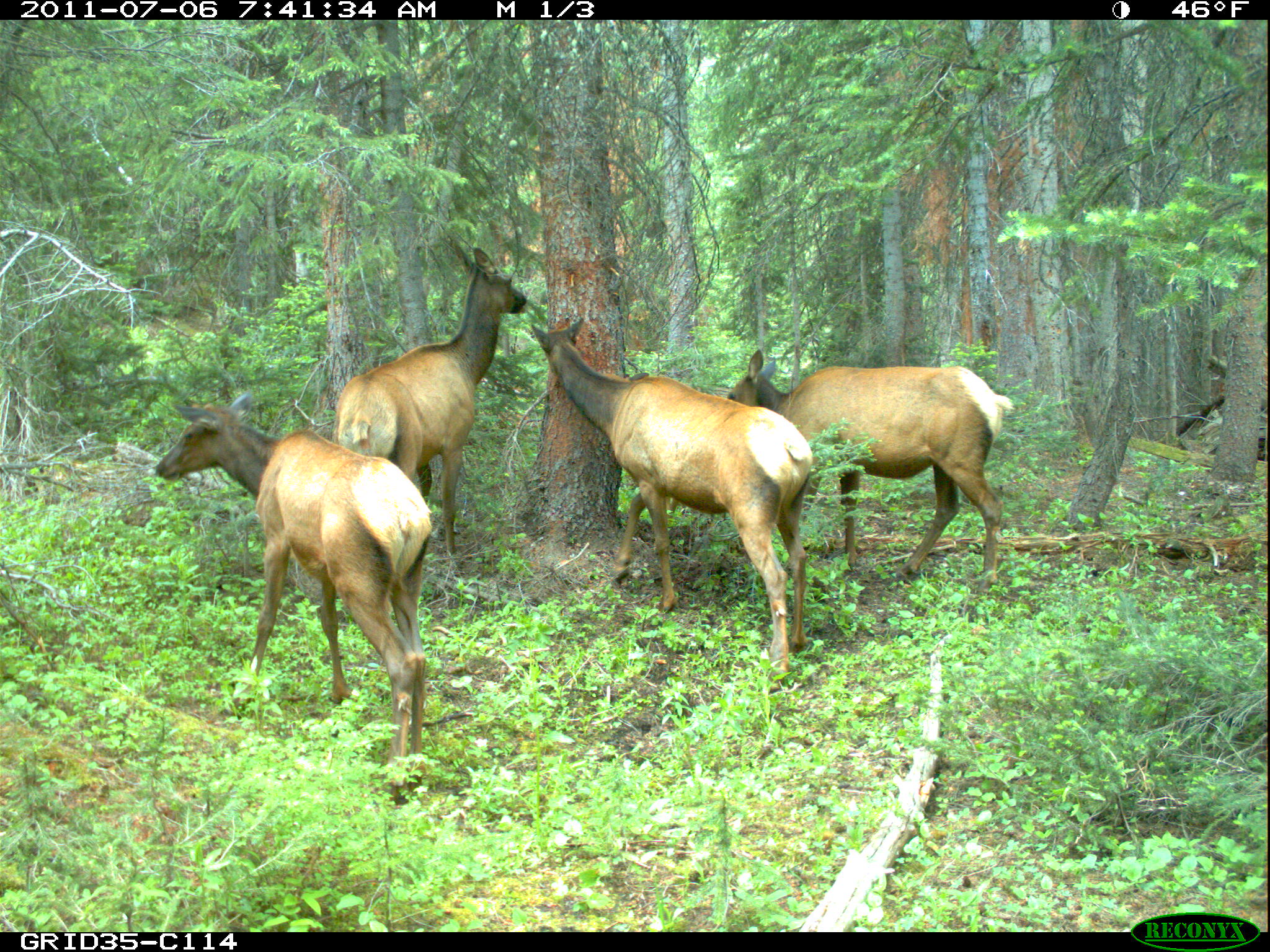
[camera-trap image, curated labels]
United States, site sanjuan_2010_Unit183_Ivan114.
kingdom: Animalia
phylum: Chordata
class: Mammalia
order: Artiodactyla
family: Cervidae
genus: Cervus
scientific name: Cervus elaphus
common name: red deer